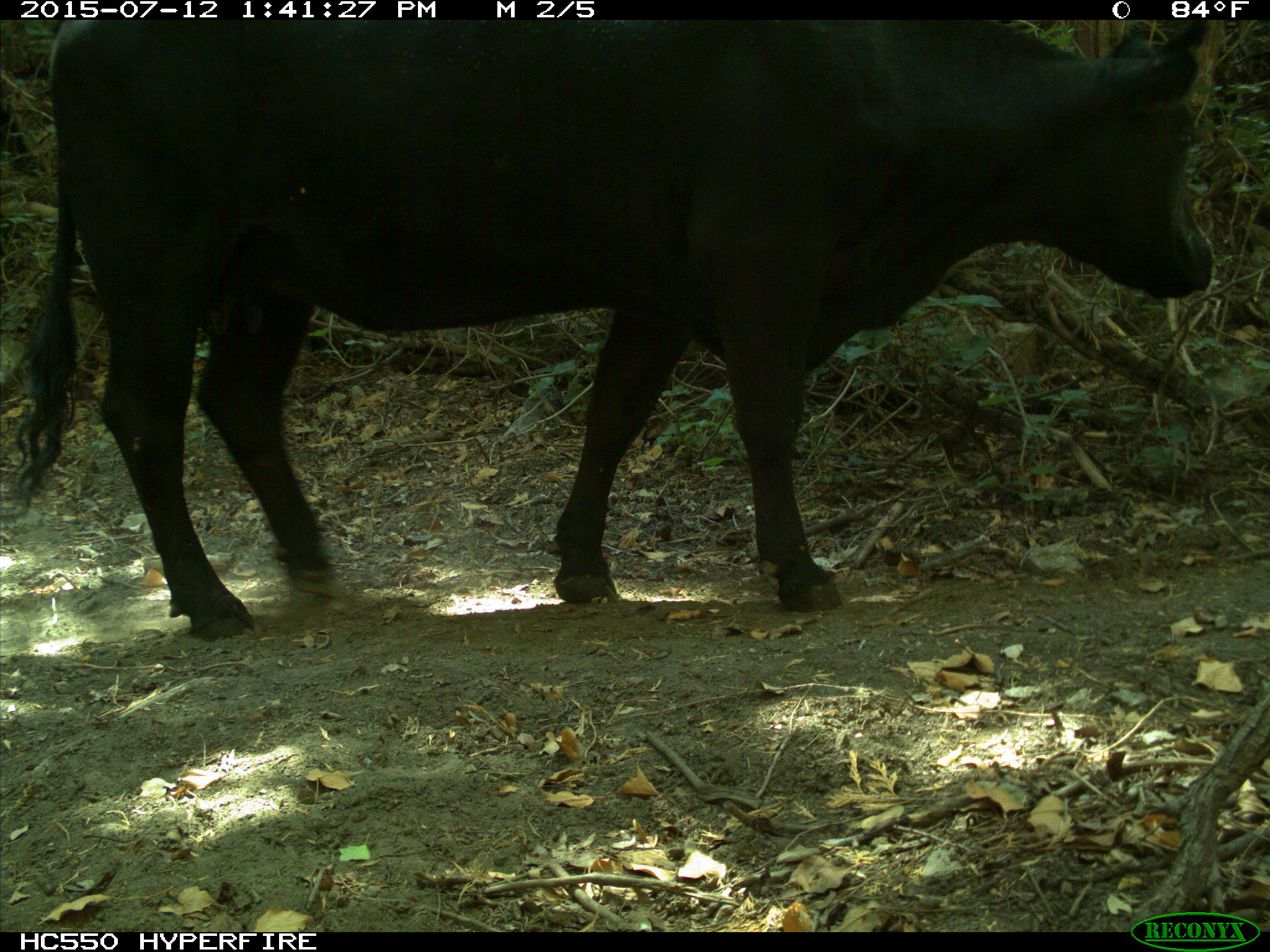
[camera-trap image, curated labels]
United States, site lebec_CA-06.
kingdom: Animalia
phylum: Chordata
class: Mammalia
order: Artiodactyla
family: Bovidae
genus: Bos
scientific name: Bos taurus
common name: domestic cow